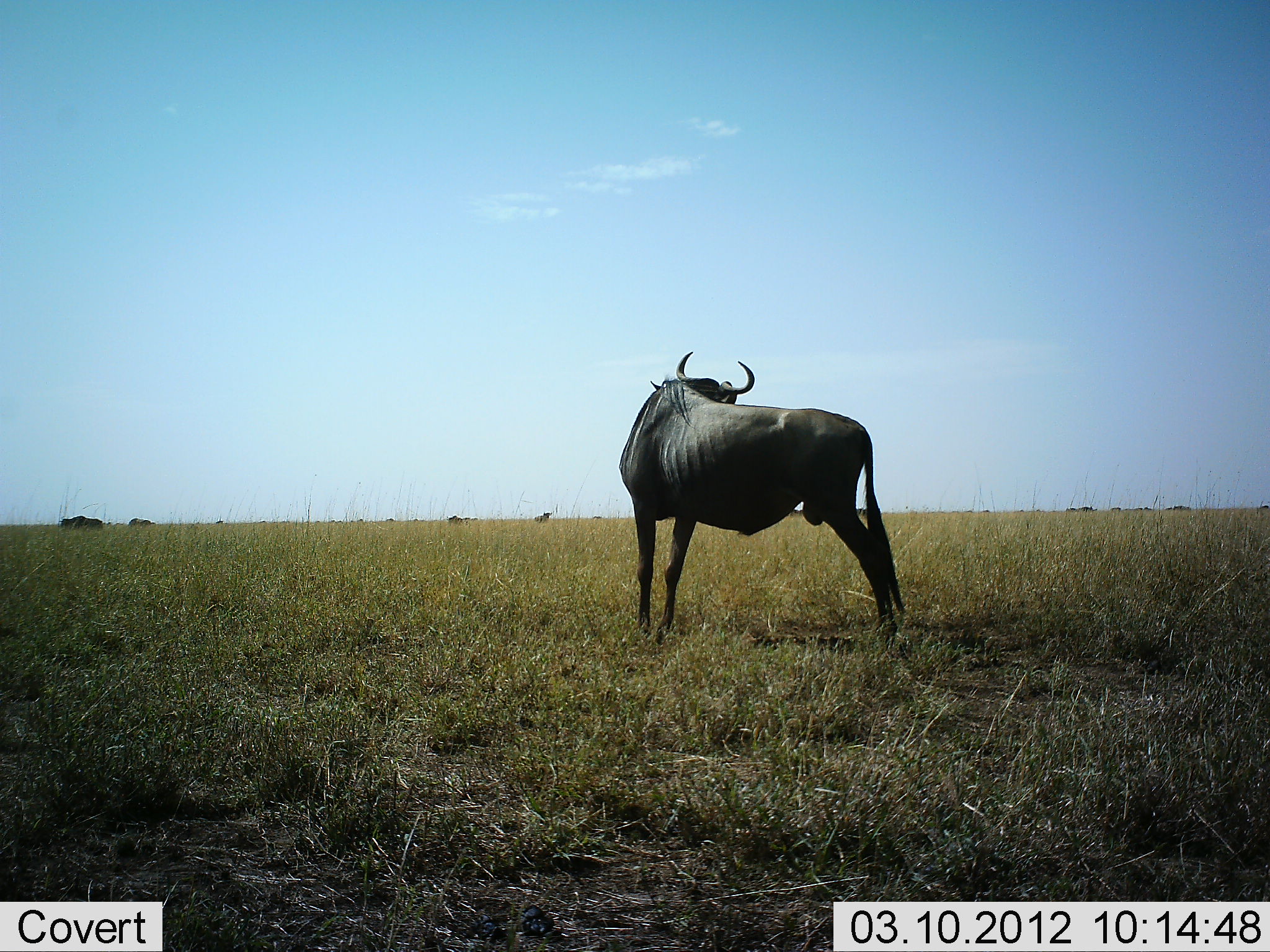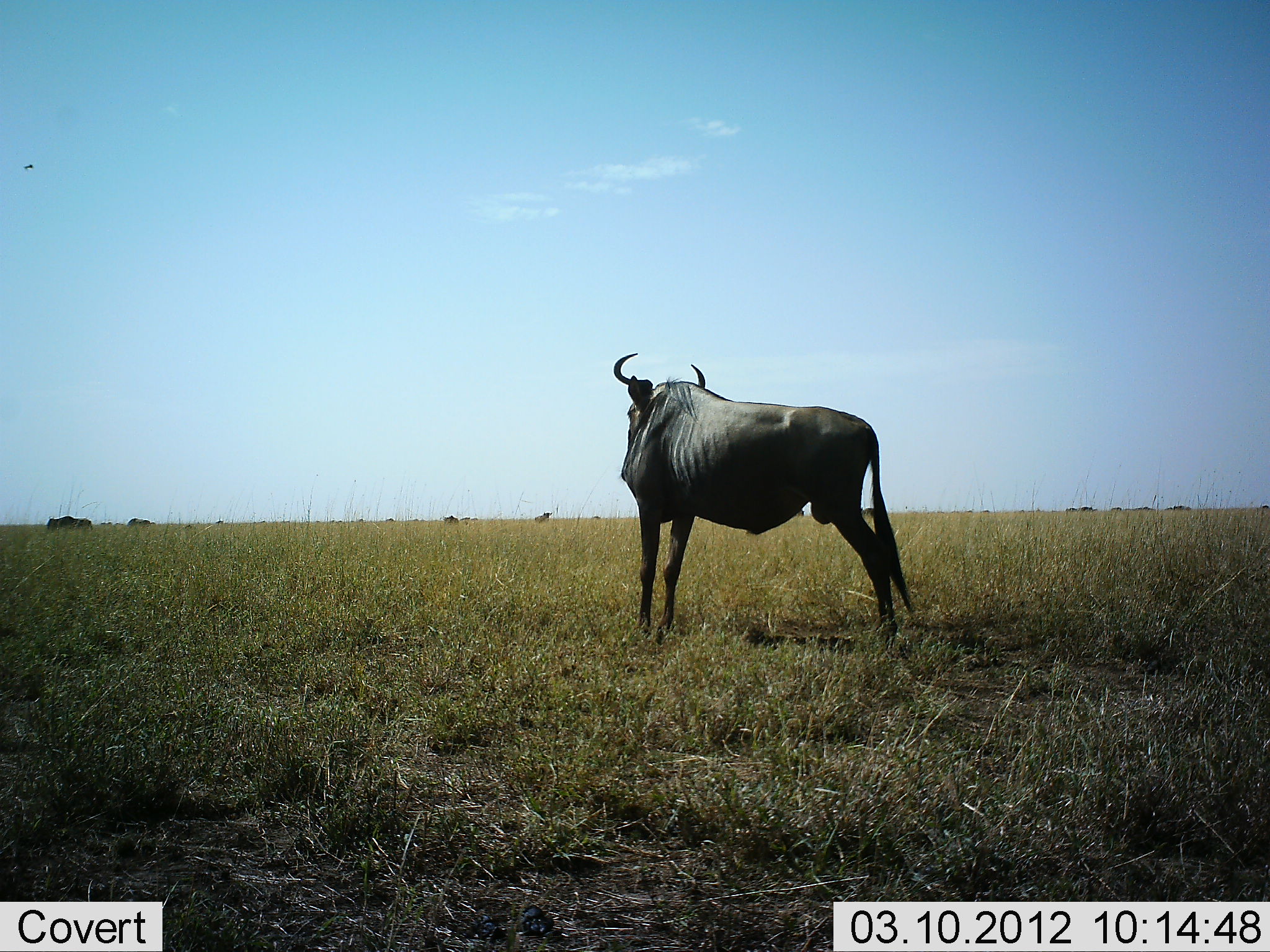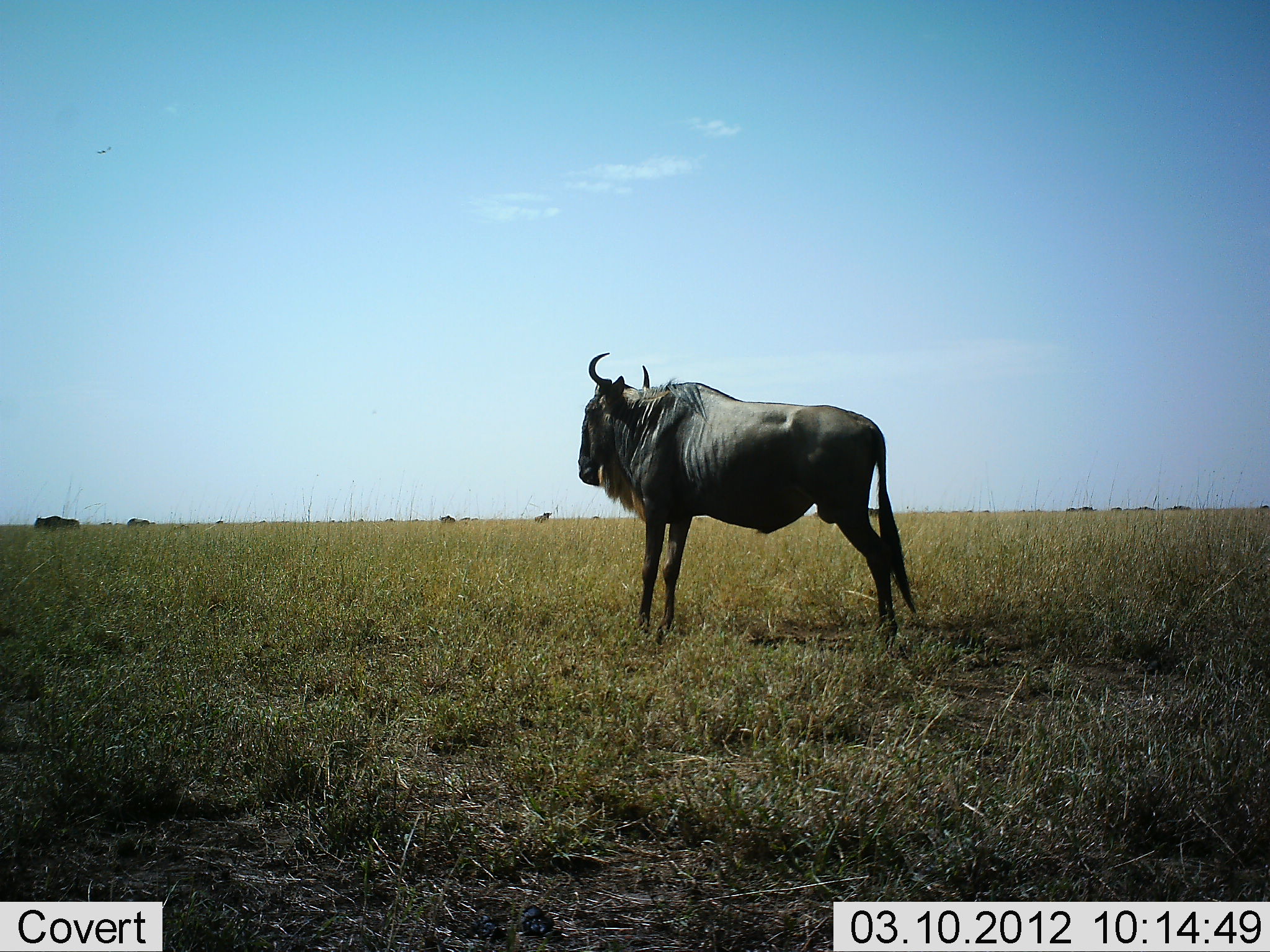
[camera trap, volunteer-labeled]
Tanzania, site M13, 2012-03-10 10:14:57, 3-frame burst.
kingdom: Animalia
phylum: Chordata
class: Mammalia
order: Artiodactyla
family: Bovidae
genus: Connochaetes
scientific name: Connochaetes taurinus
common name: blue wildebeest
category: wildebeest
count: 3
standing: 95%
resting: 5%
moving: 33%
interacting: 0%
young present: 0%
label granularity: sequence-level